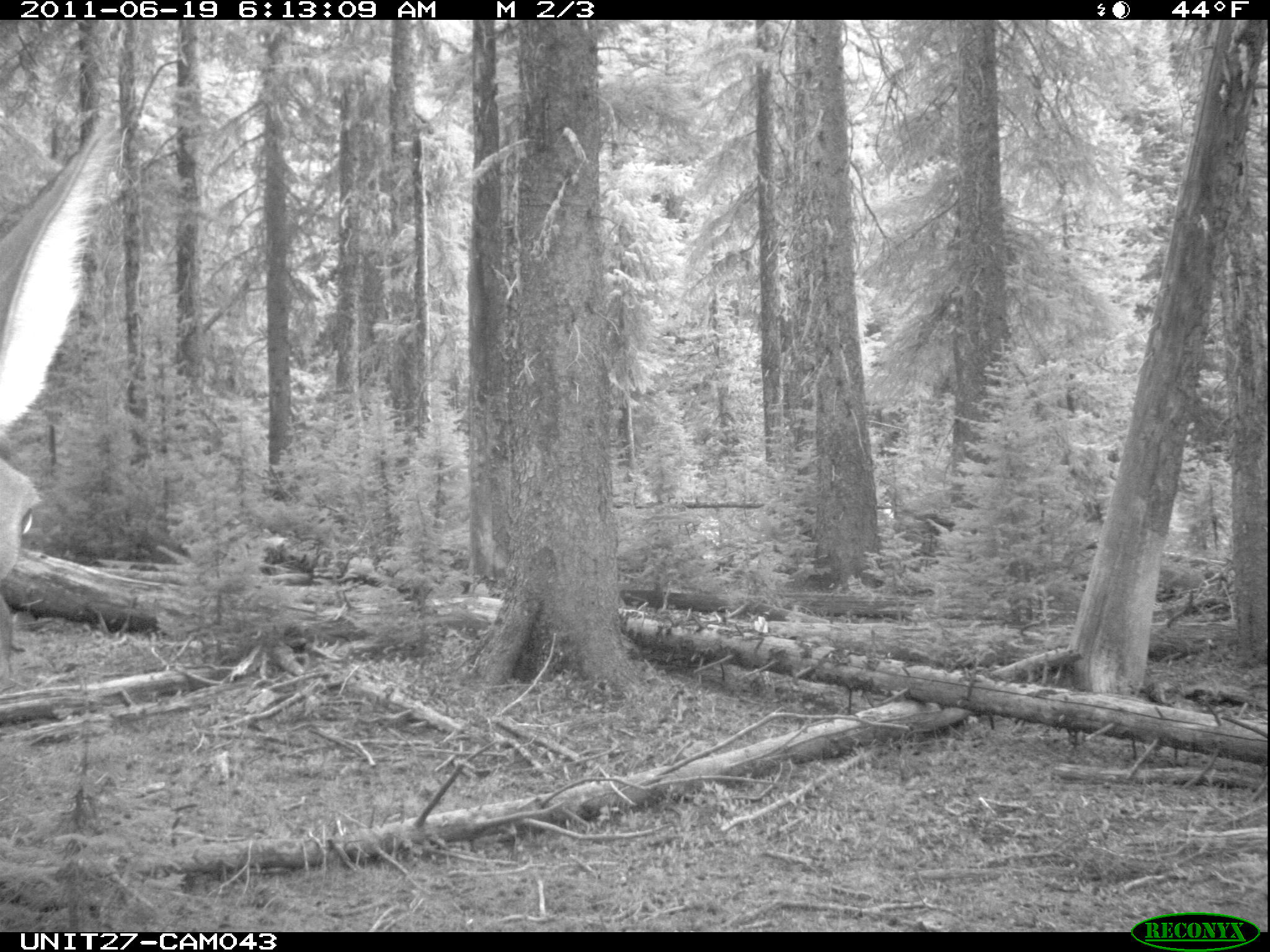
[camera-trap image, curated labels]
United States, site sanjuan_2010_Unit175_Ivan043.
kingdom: Animalia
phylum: Chordata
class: Mammalia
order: Artiodactyla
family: Cervidae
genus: Cervus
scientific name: Cervus elaphus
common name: red deer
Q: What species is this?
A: Cervus elaphus (red deer).